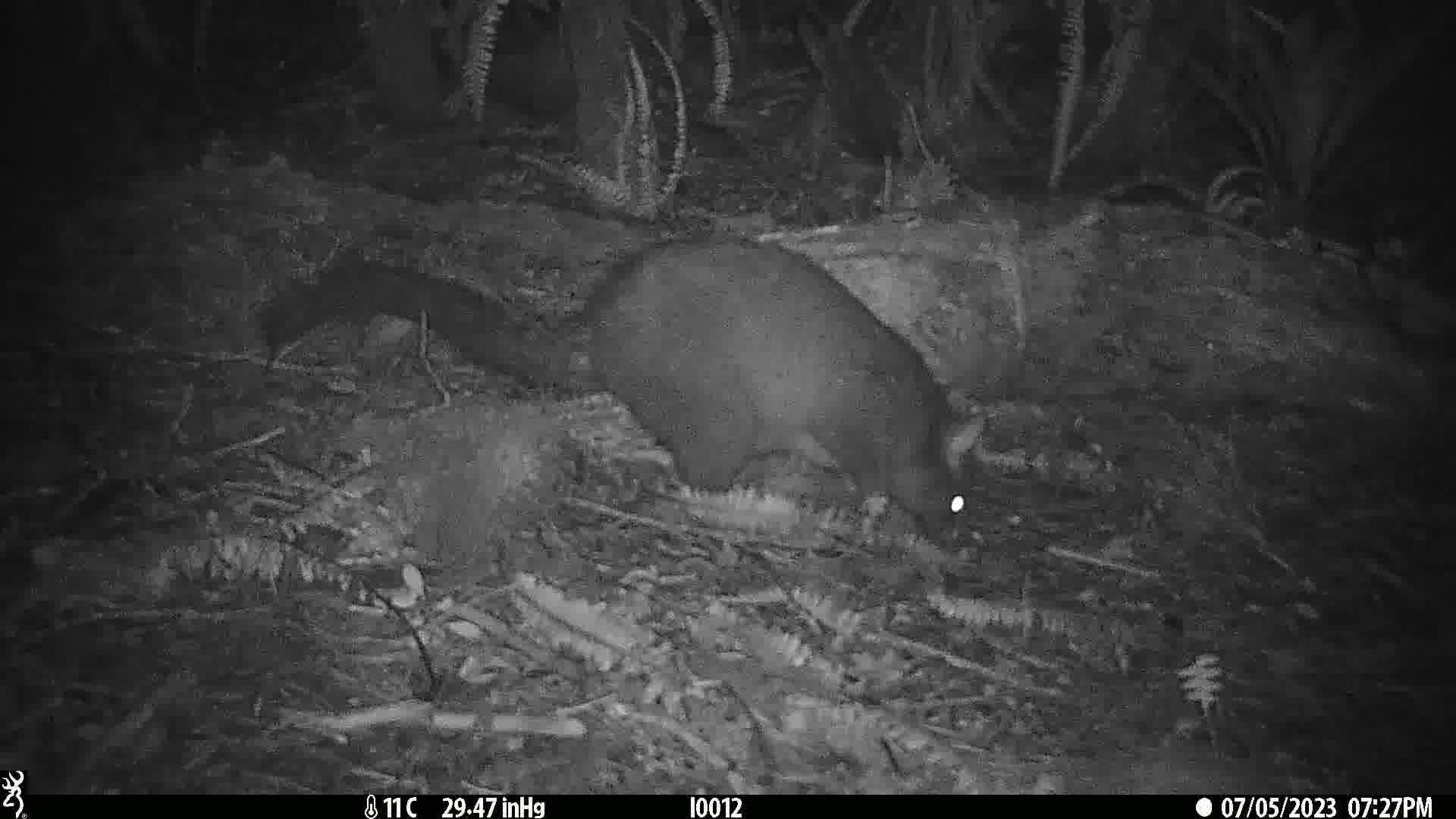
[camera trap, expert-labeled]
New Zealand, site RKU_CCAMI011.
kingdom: Animalia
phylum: Chordata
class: Mammalia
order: Diprotodontia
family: Phalangeridae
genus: Trichosurus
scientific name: Trichosurus vulpecula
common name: common brushtail possum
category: possum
Possum (common brushtail possum) (Trichosurus vulpecula).